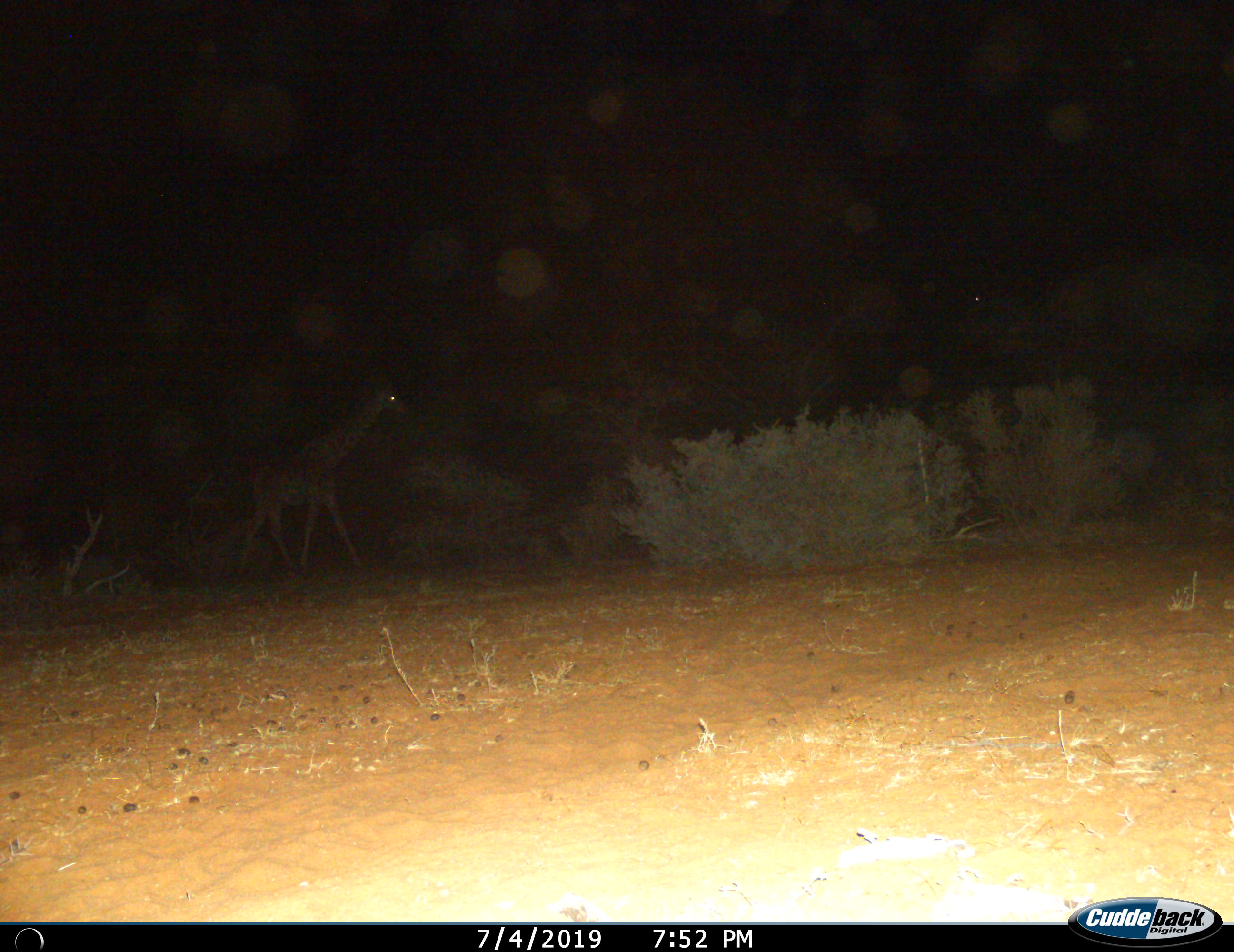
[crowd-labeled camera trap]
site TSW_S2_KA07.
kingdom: Animalia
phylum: Chordata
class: Mammalia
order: Artiodactyla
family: Giraffidae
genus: Giraffa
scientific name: Giraffa camelopardalis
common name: giraffe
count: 1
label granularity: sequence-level